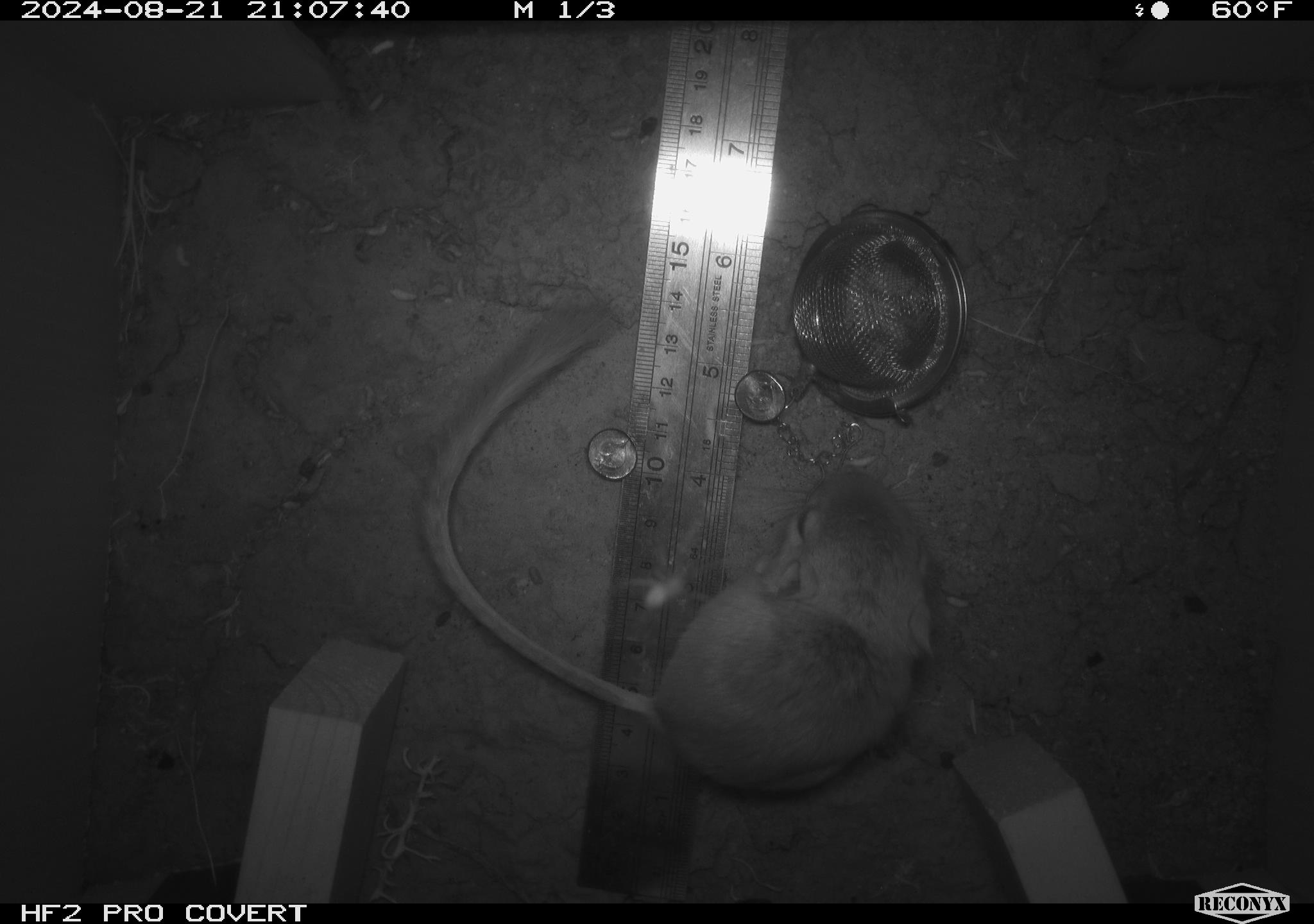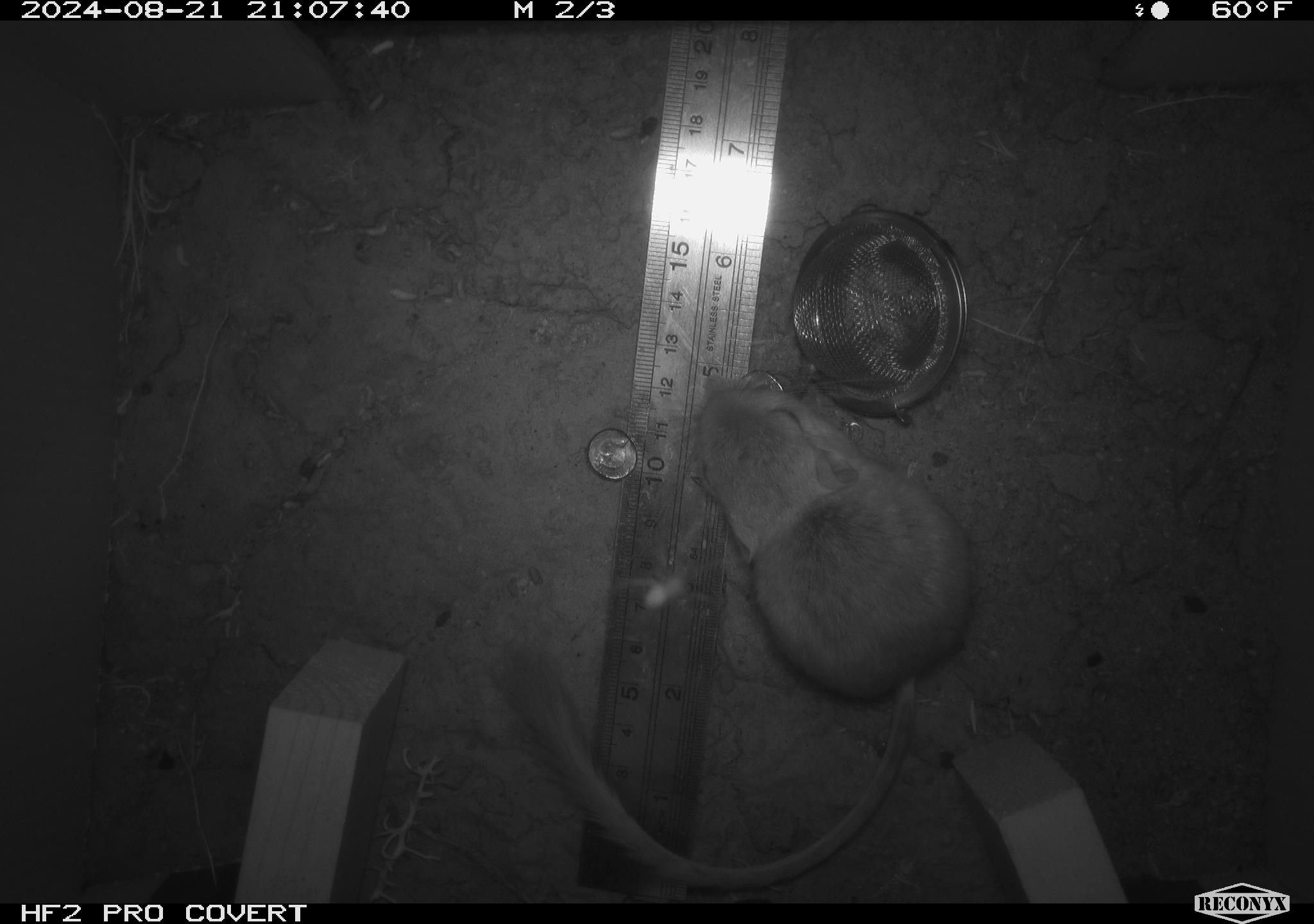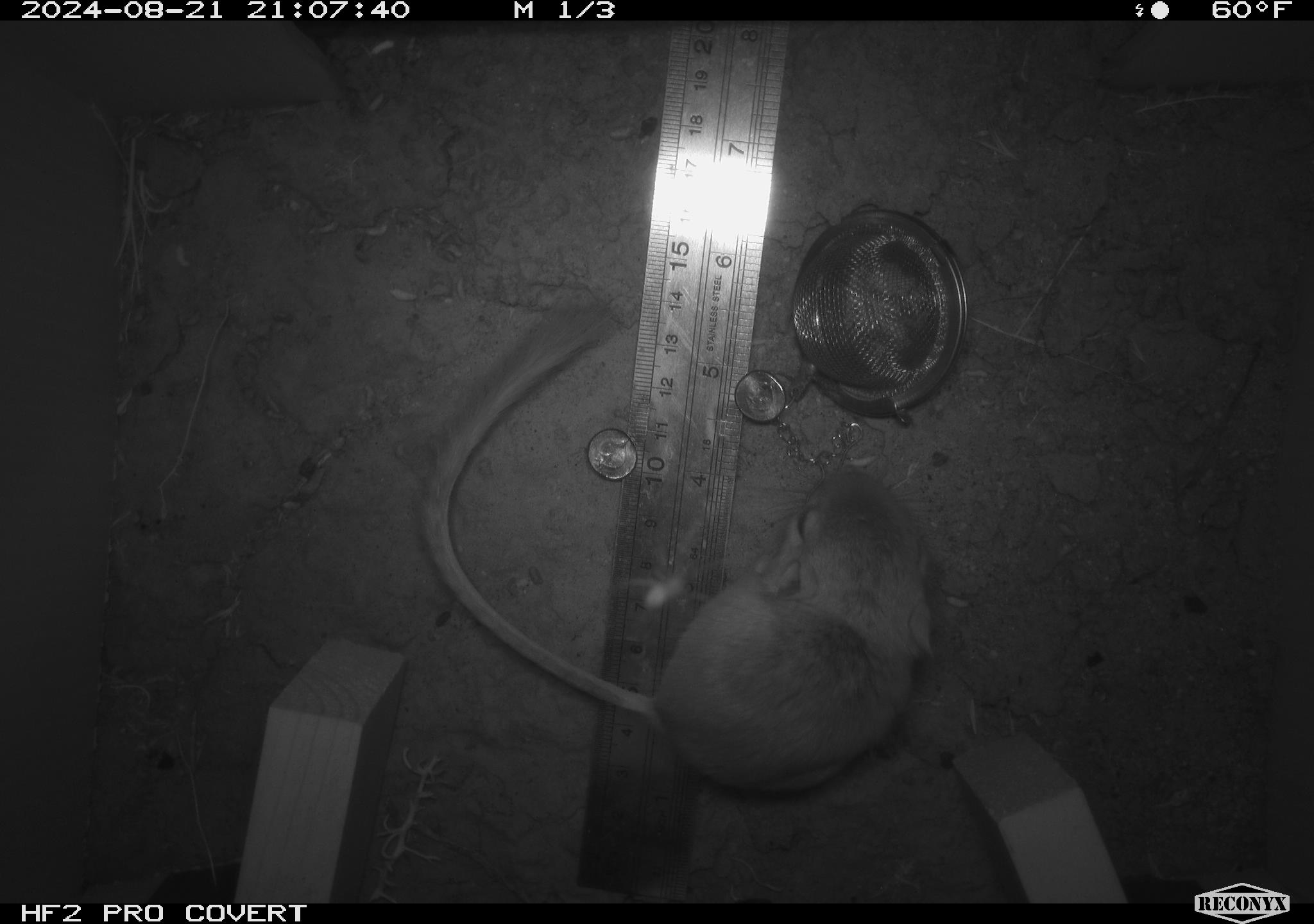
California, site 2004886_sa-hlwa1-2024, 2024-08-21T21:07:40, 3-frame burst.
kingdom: Animalia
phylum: Chordata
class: Mammalia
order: Rodentia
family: Heteromyidae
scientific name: Heteromyidae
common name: kangaroo rats and pocket mice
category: heteromyidae family